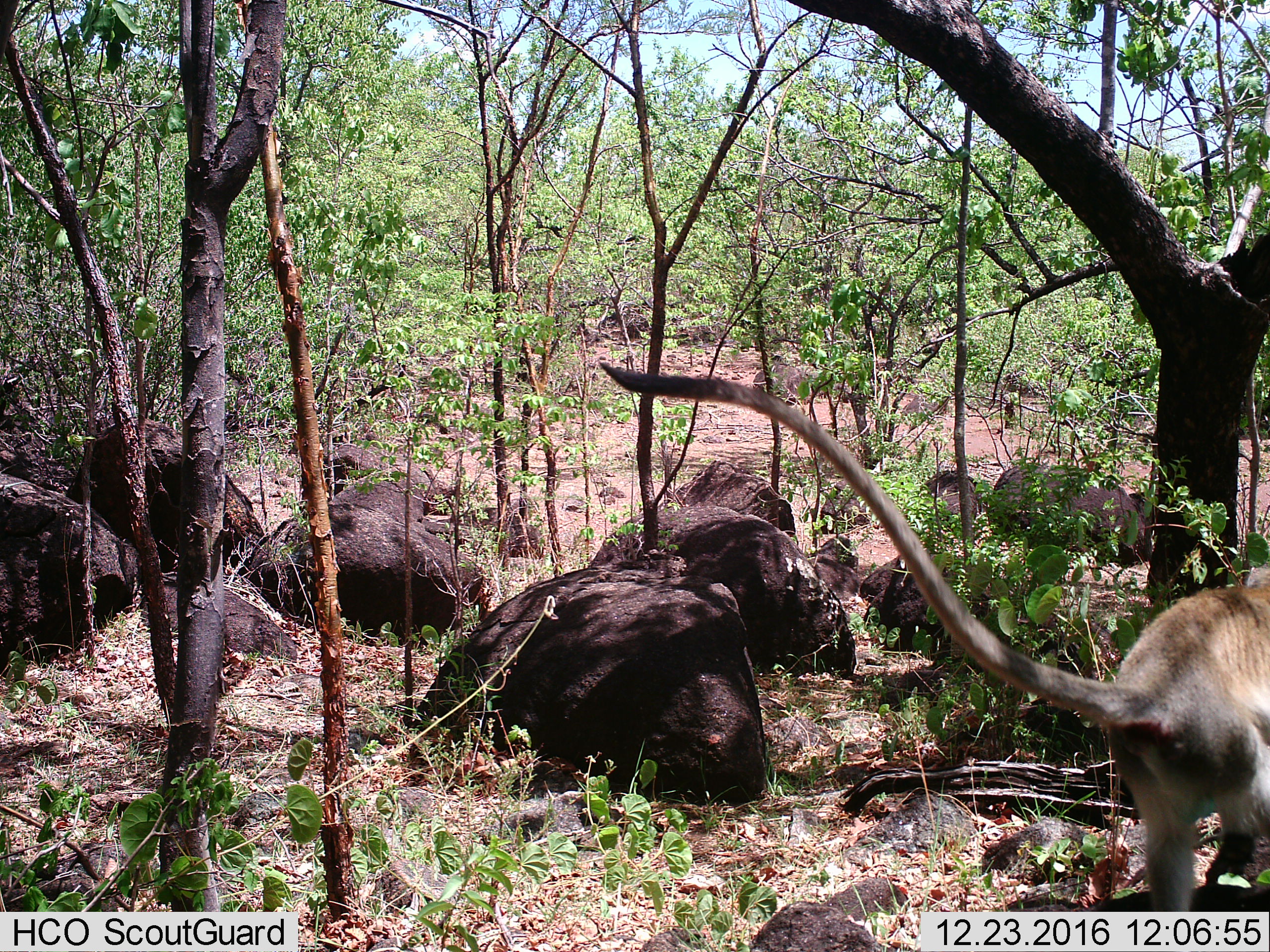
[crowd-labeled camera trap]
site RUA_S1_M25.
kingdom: Animalia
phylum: Chordata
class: Mammalia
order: Primates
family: Cercopithecidae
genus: Chlorocebus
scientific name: Chlorocebus pygerythrus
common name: vervet monkey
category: monkeyvervet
Monkeyvervet (vervet monkey) (Chlorocebus pygerythrus), count 1. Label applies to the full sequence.